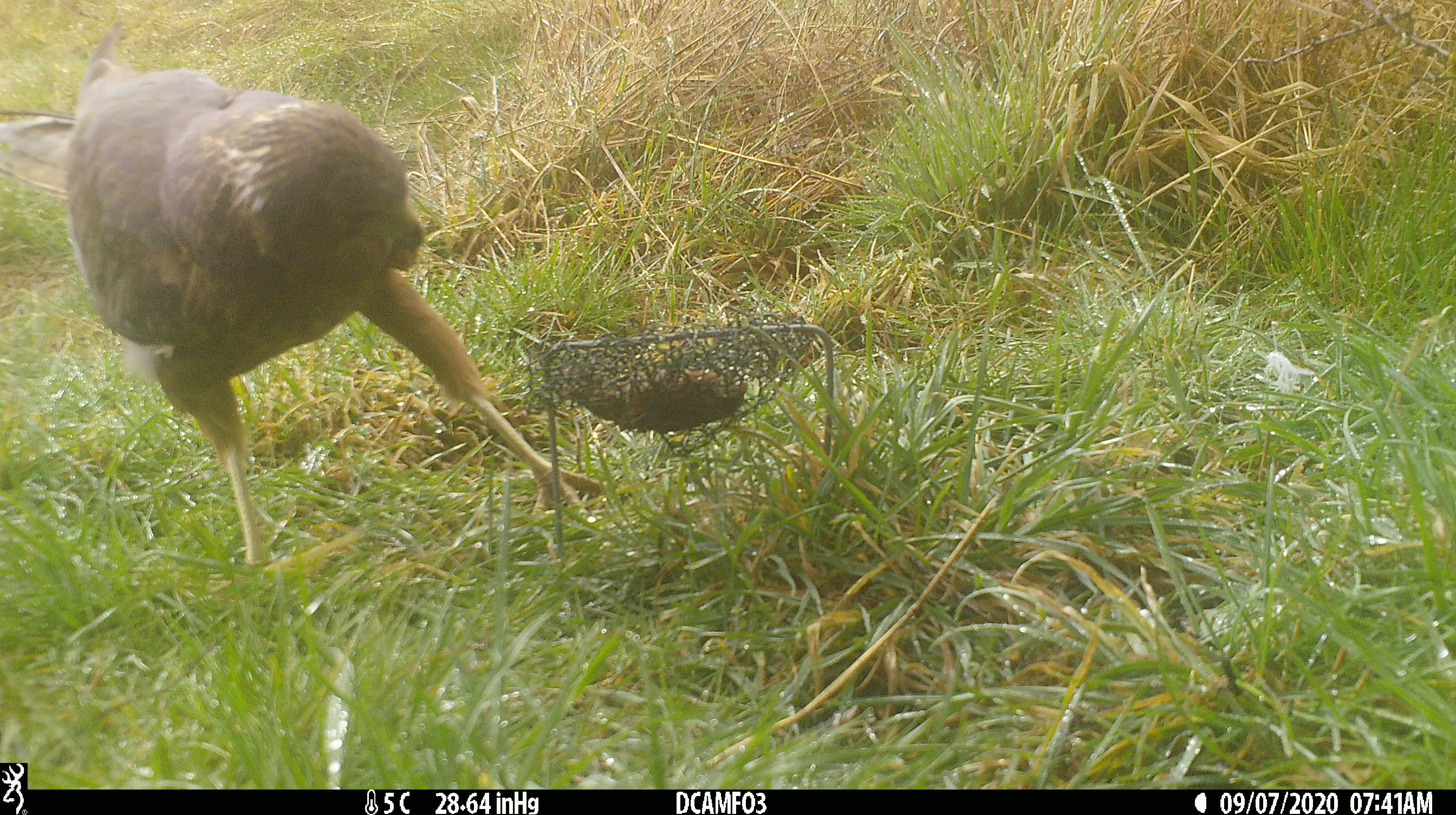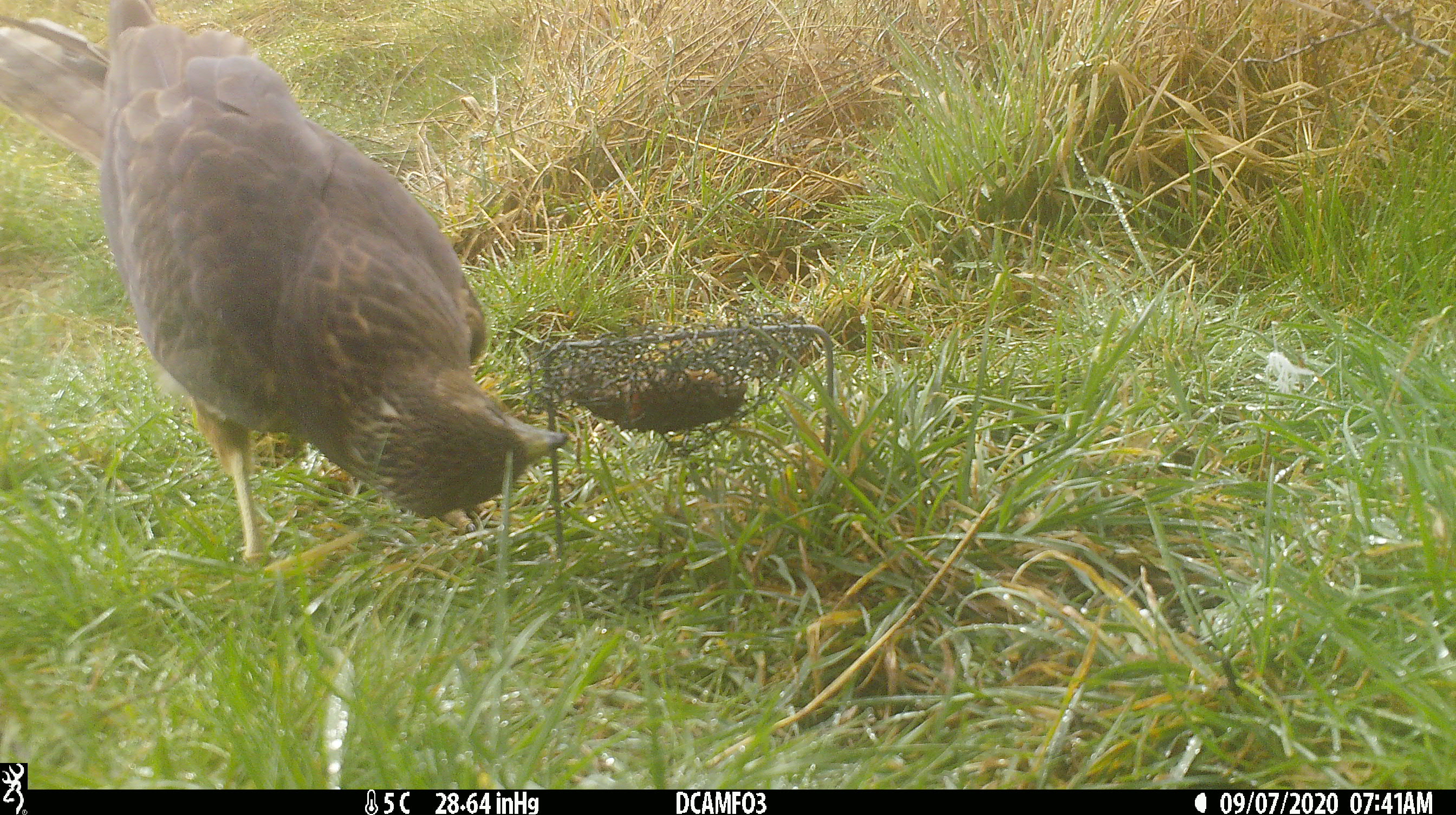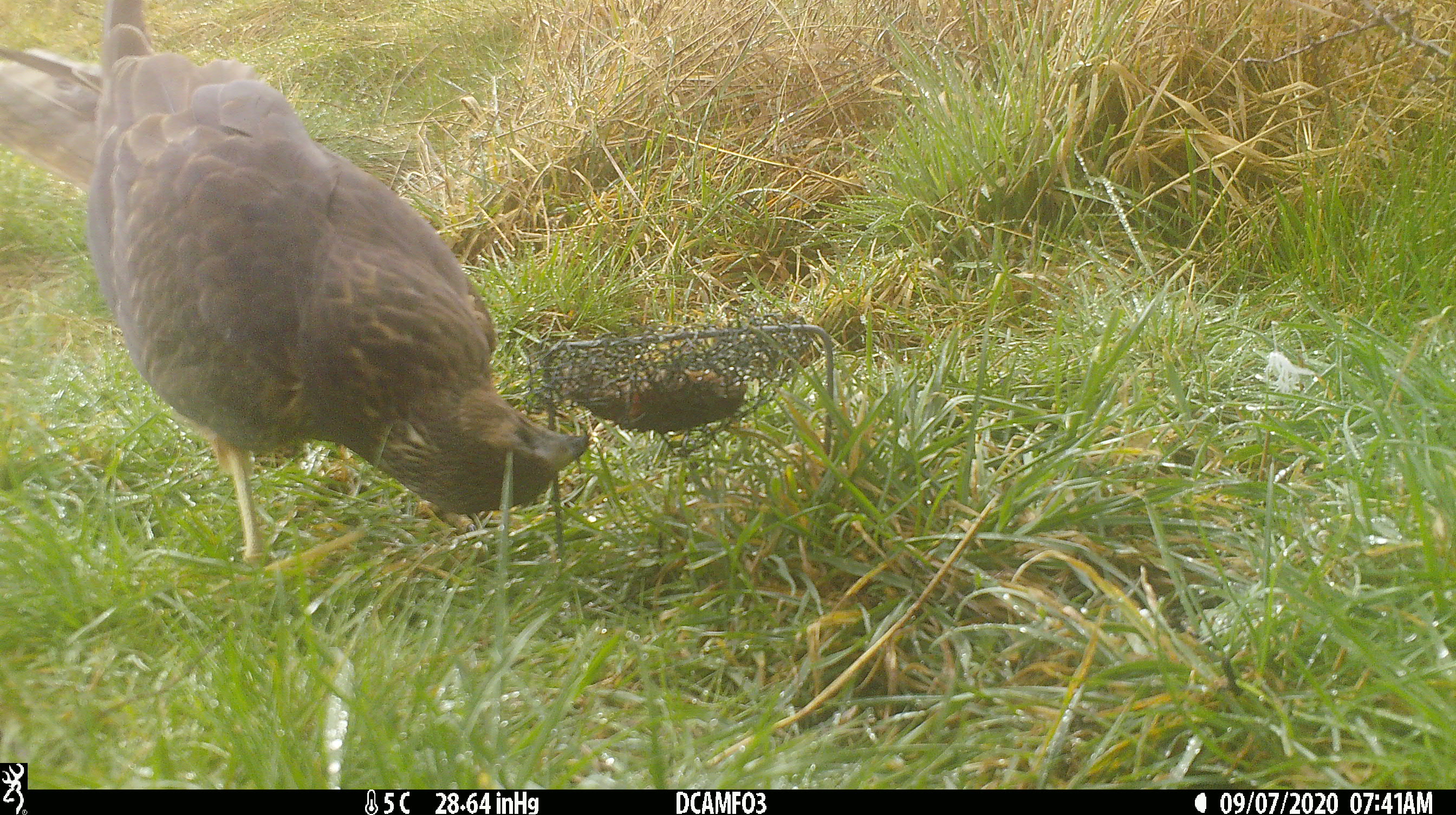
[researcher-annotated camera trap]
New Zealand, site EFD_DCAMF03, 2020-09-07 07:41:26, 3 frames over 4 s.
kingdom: Animalia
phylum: Chordata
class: Aves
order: Accipitriformes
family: Accipitridae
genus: Circus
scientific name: Circus approximans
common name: swamp harrier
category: harrier